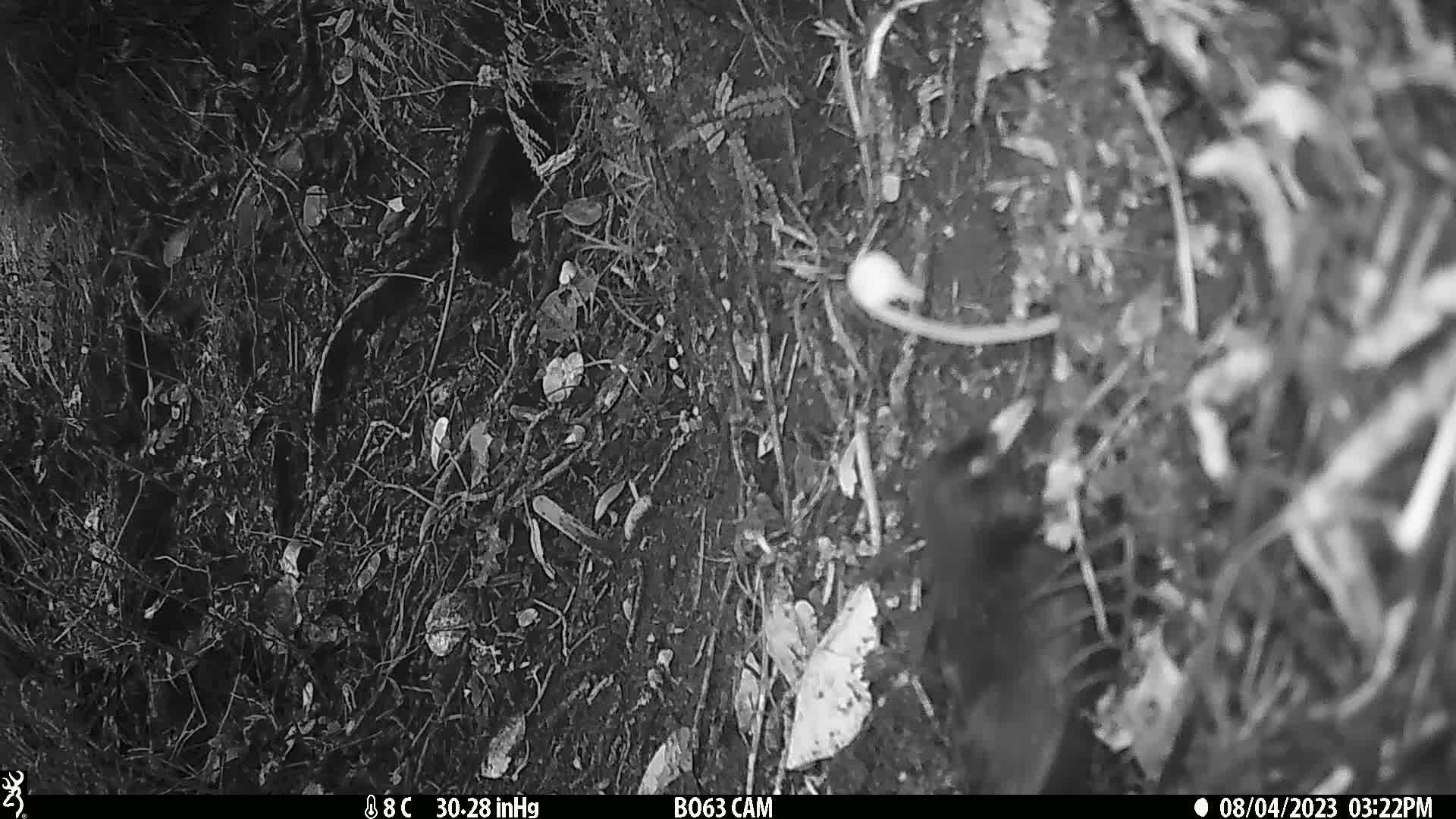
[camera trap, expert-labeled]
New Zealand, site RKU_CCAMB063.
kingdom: Animalia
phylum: Chordata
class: Aves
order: Passeriformes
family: Turdidae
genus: Turdus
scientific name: Turdus merula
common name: eurasian blackbird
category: blackbird